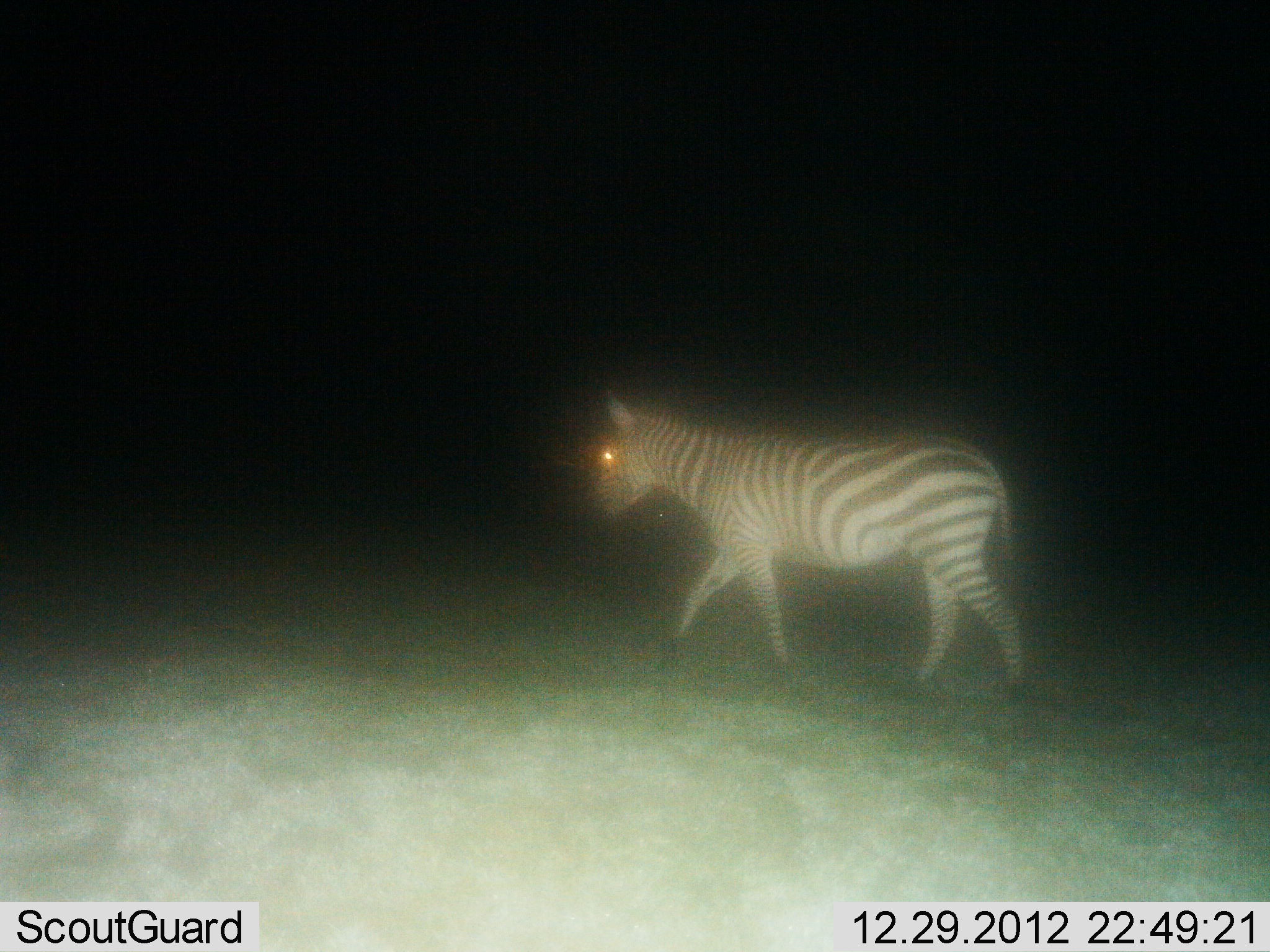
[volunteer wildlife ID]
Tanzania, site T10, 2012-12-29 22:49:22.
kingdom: Animalia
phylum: Chordata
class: Mammalia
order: Perissodactyla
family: Equidae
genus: Equus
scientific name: Equus quagga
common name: plains zebra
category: zebra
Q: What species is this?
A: Zebra (plains zebra) (Equus quagga).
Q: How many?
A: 1.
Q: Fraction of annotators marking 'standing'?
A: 10%.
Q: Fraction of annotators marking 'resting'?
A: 0%.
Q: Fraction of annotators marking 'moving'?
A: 100%.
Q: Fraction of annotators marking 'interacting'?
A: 0%.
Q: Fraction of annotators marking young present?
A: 0%.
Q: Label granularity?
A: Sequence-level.